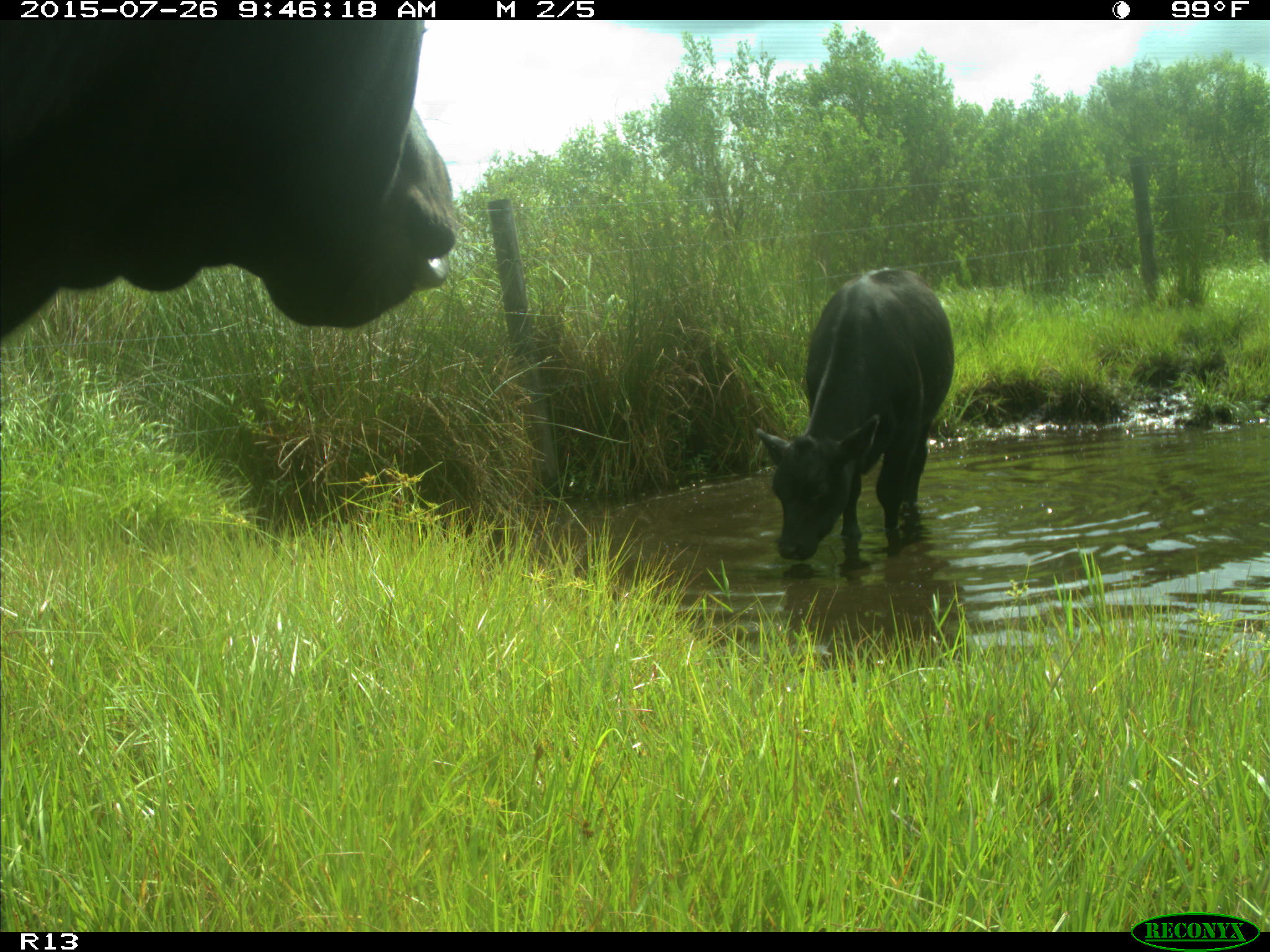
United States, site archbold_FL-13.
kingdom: Animalia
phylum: Chordata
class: Mammalia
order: Artiodactyla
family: Bovidae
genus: Bos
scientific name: Bos taurus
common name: domestic cow